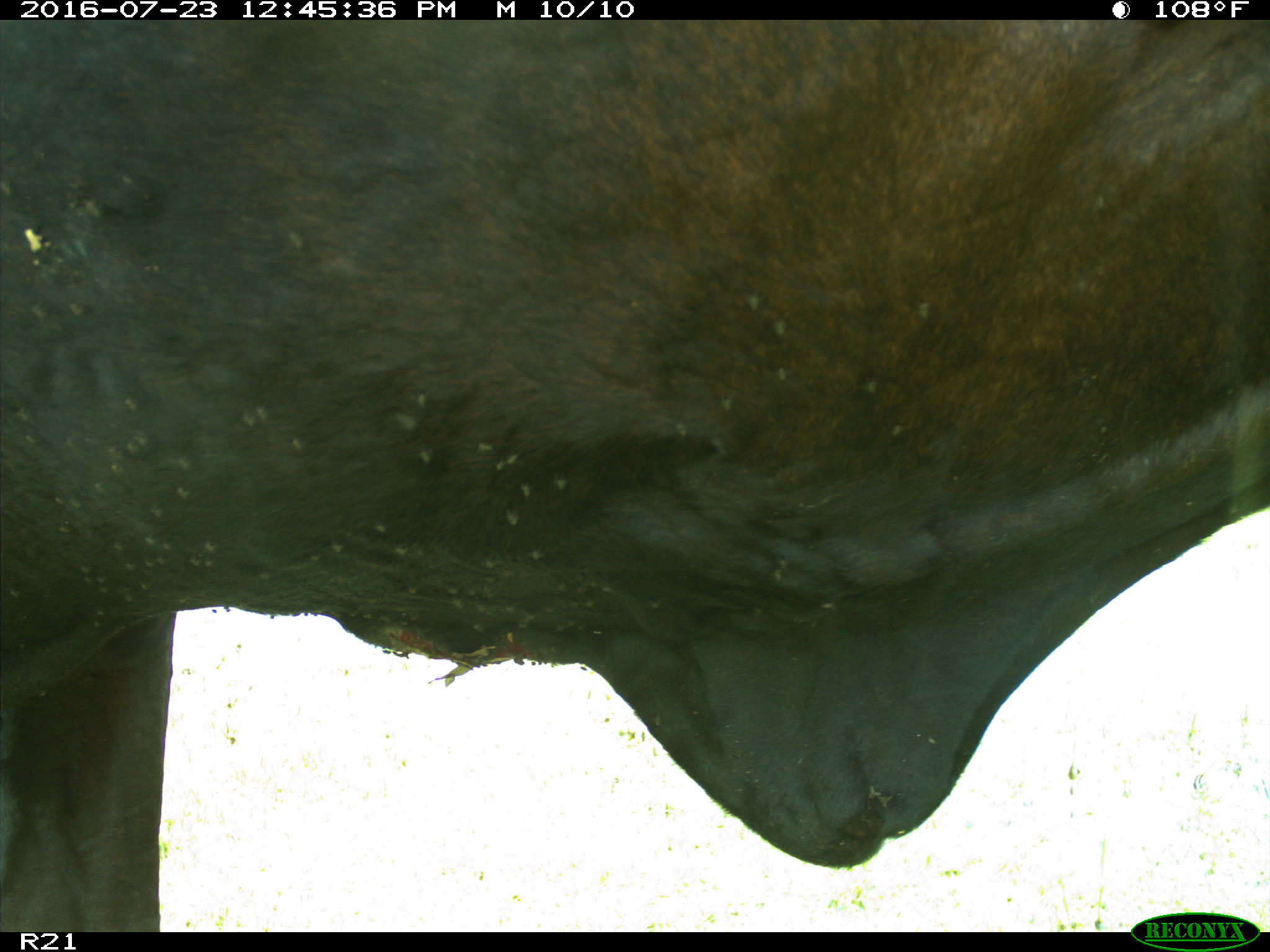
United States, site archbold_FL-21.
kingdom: Animalia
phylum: Chordata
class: Mammalia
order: Artiodactyla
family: Bovidae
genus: Bos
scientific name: Bos taurus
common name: domestic cow